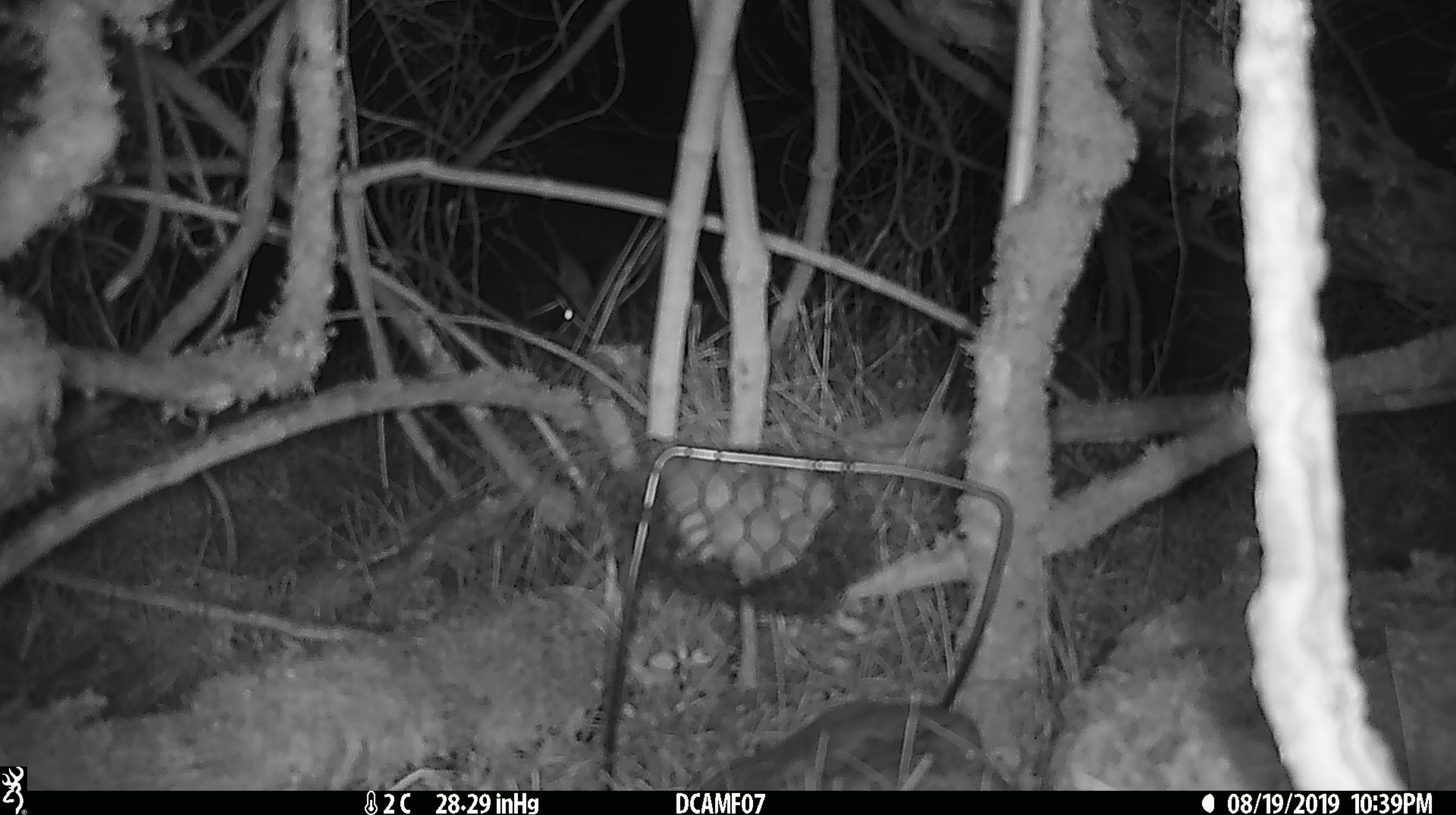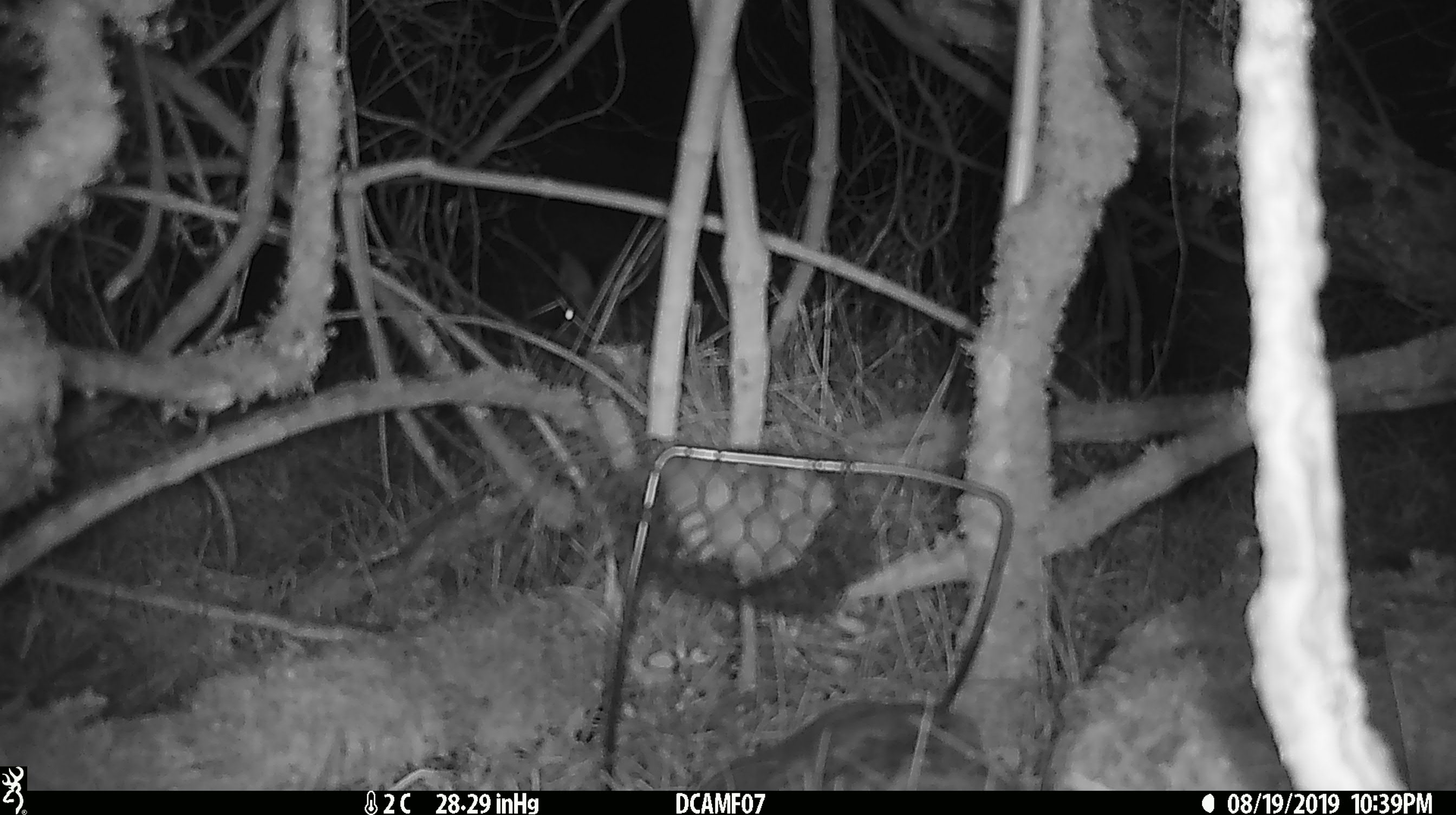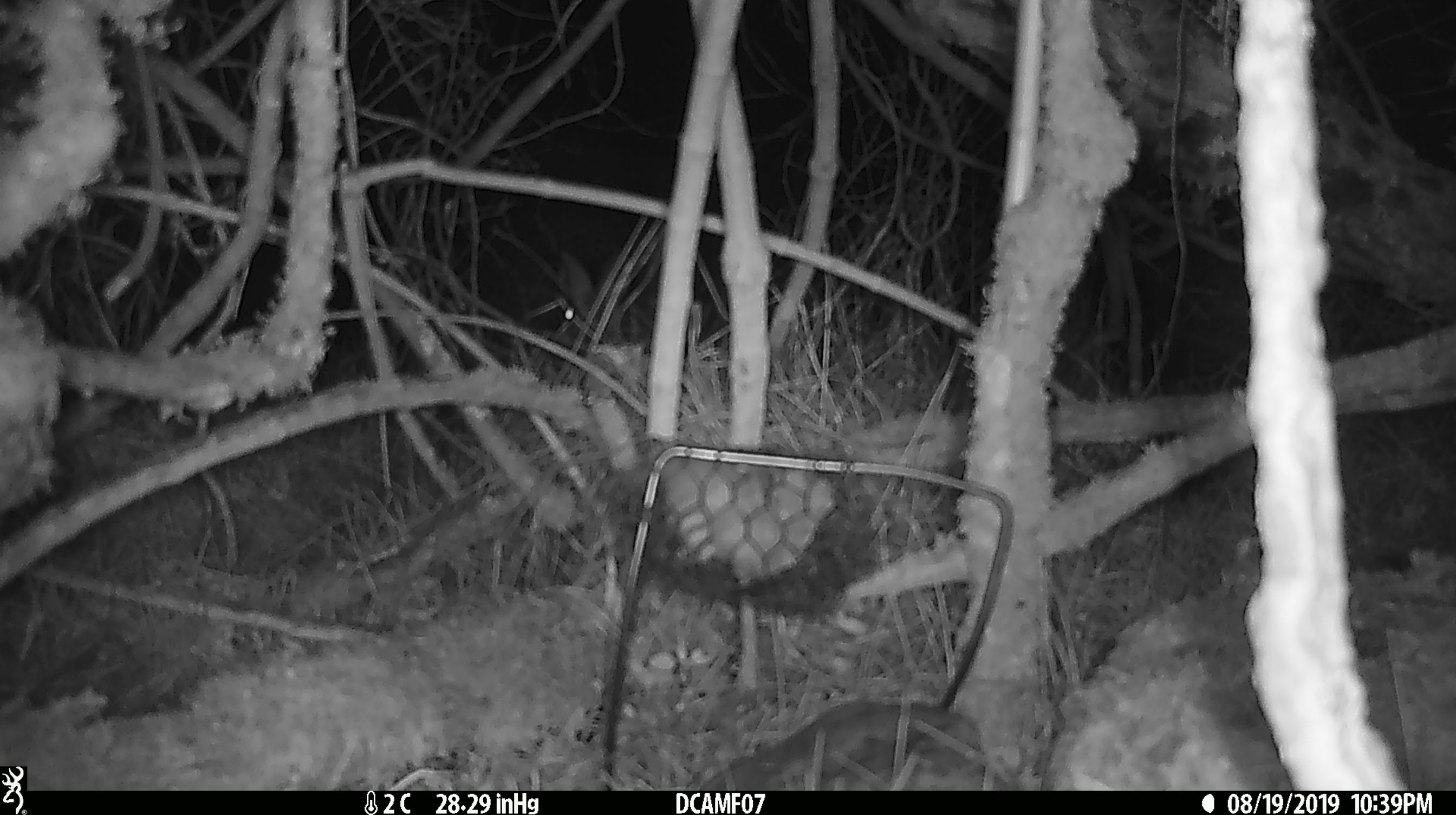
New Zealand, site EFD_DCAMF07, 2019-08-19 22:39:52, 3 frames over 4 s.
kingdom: Animalia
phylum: Chordata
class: Mammalia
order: Lagomorpha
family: Leporidae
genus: Oryctolagus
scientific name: Oryctolagus cuniculus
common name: european rabbit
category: rabbit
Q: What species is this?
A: Rabbit (european rabbit) (Oryctolagus cuniculus).